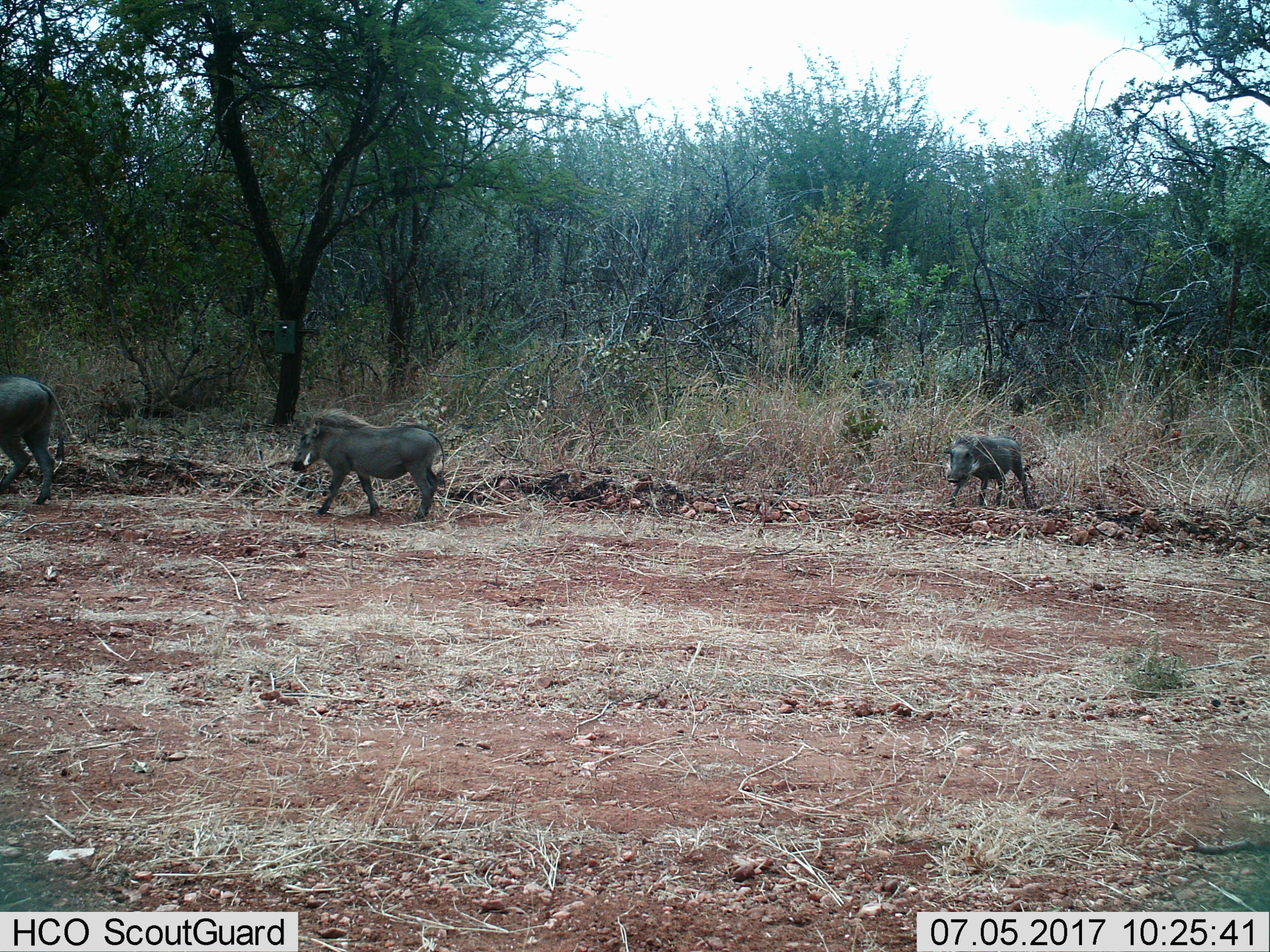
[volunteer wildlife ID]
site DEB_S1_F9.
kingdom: Animalia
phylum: Chordata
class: Mammalia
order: Artiodactyla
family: Suidae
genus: Phacochoerus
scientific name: Phacochoerus africanus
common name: warthog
Warthog (Phacochoerus africanus), count 3. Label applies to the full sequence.